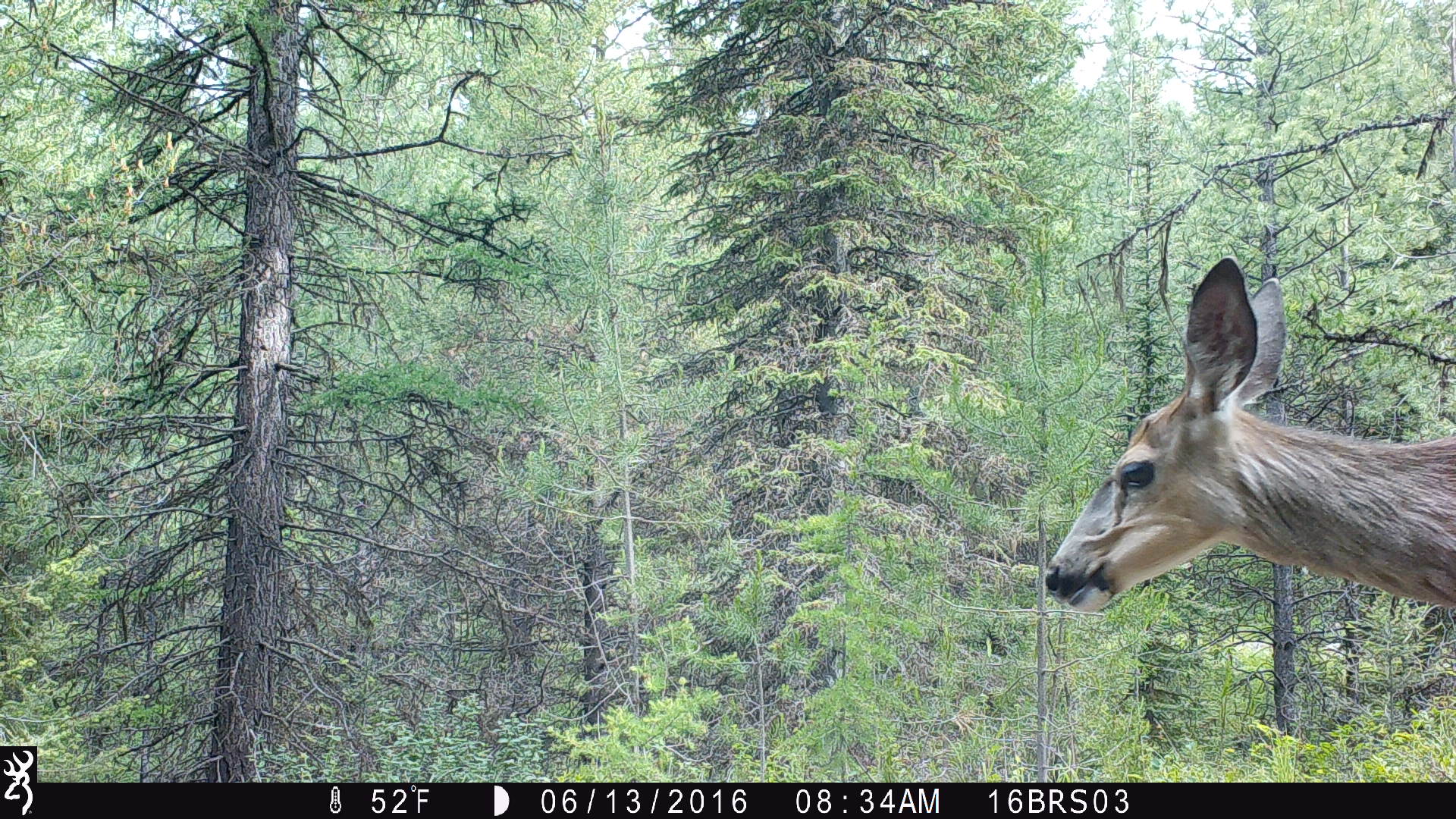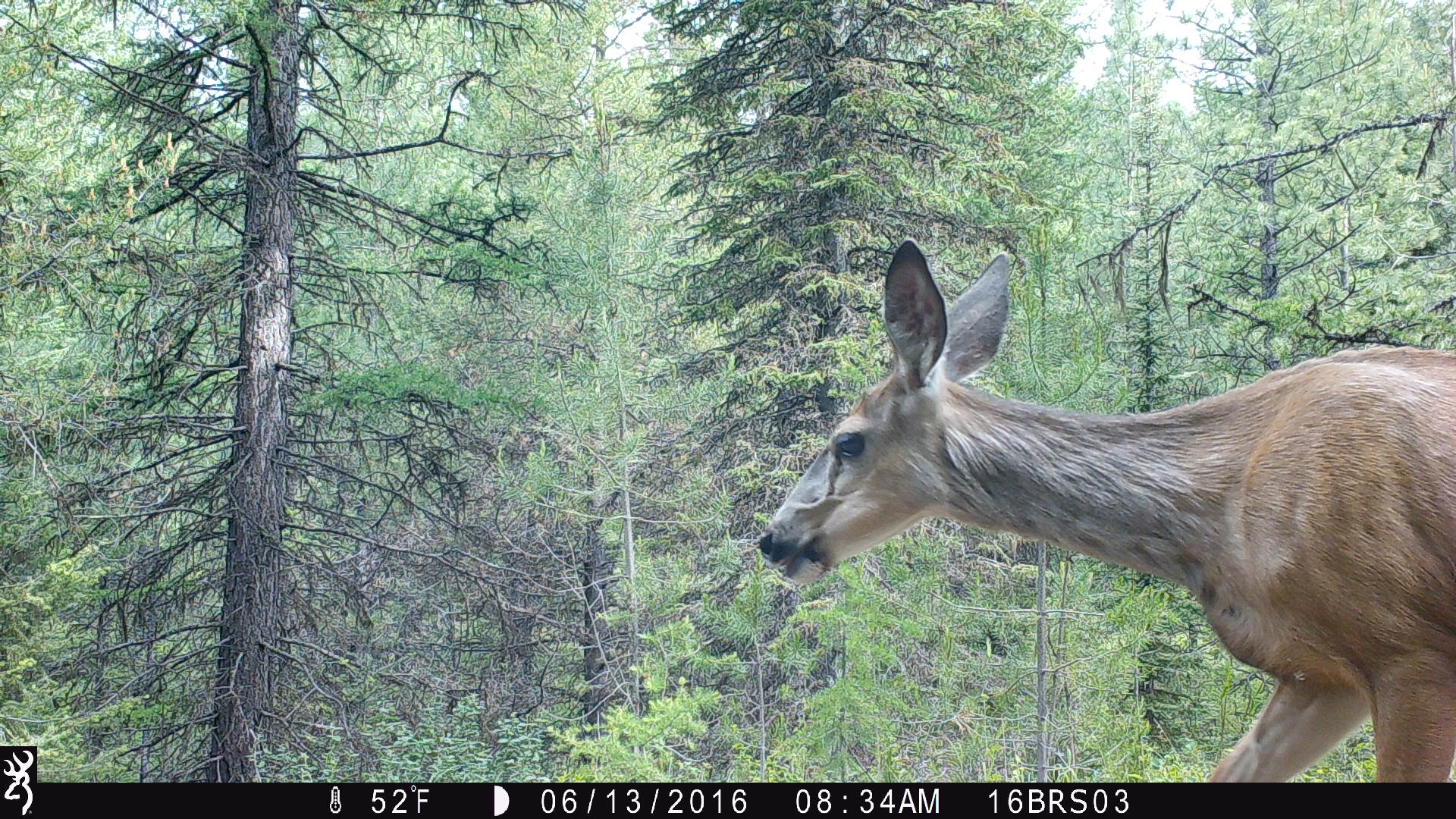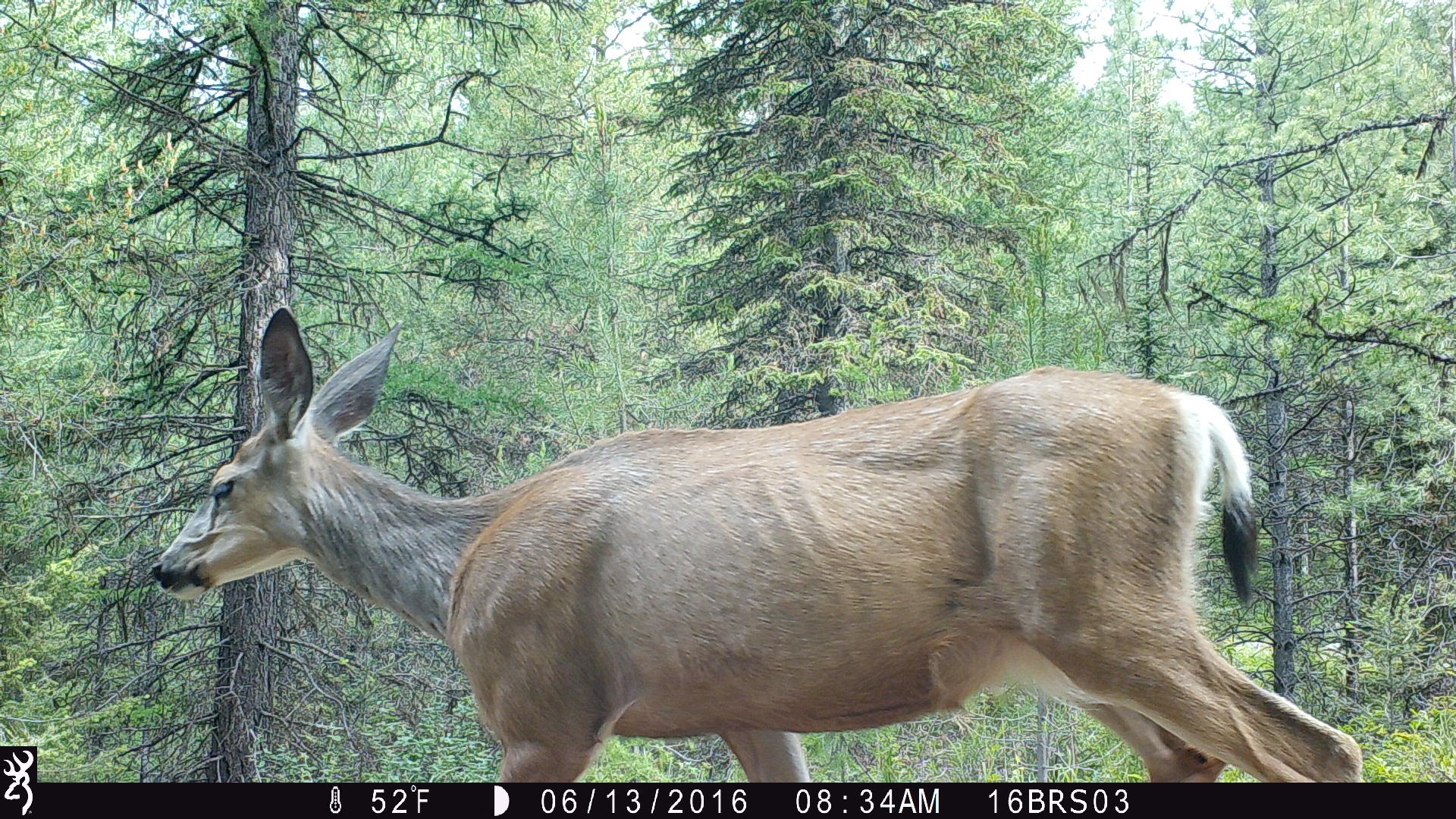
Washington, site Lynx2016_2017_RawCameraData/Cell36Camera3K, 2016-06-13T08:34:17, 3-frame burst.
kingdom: Animalia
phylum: Chordata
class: Mammalia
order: Artiodactyla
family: Cervidae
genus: Odocoileus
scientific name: Odocoileus hemionus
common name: mule deer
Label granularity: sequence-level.